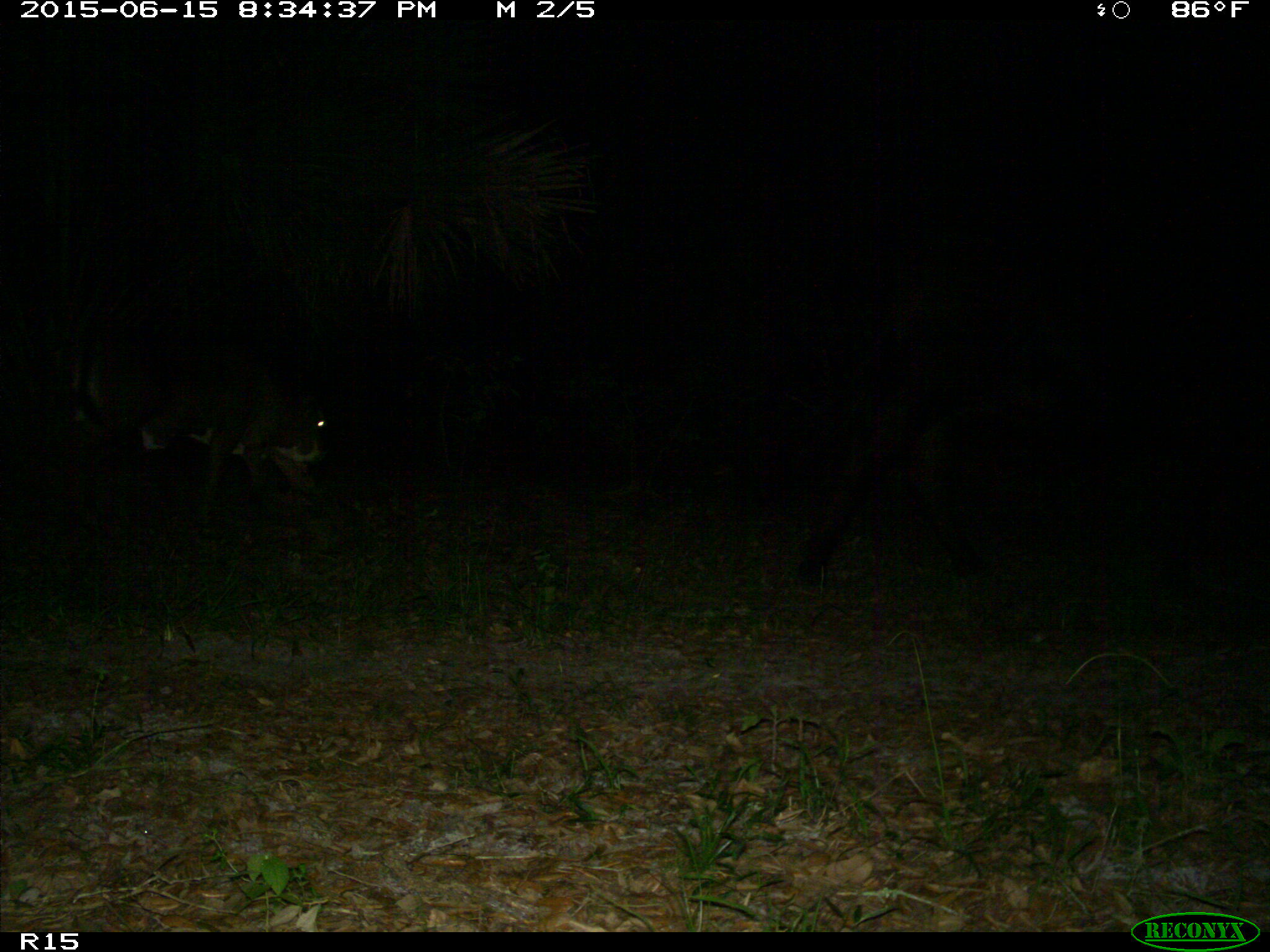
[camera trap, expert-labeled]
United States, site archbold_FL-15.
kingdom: Animalia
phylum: Chordata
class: Mammalia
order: Artiodactyla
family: Bovidae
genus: Bos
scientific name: Bos taurus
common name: domestic cow